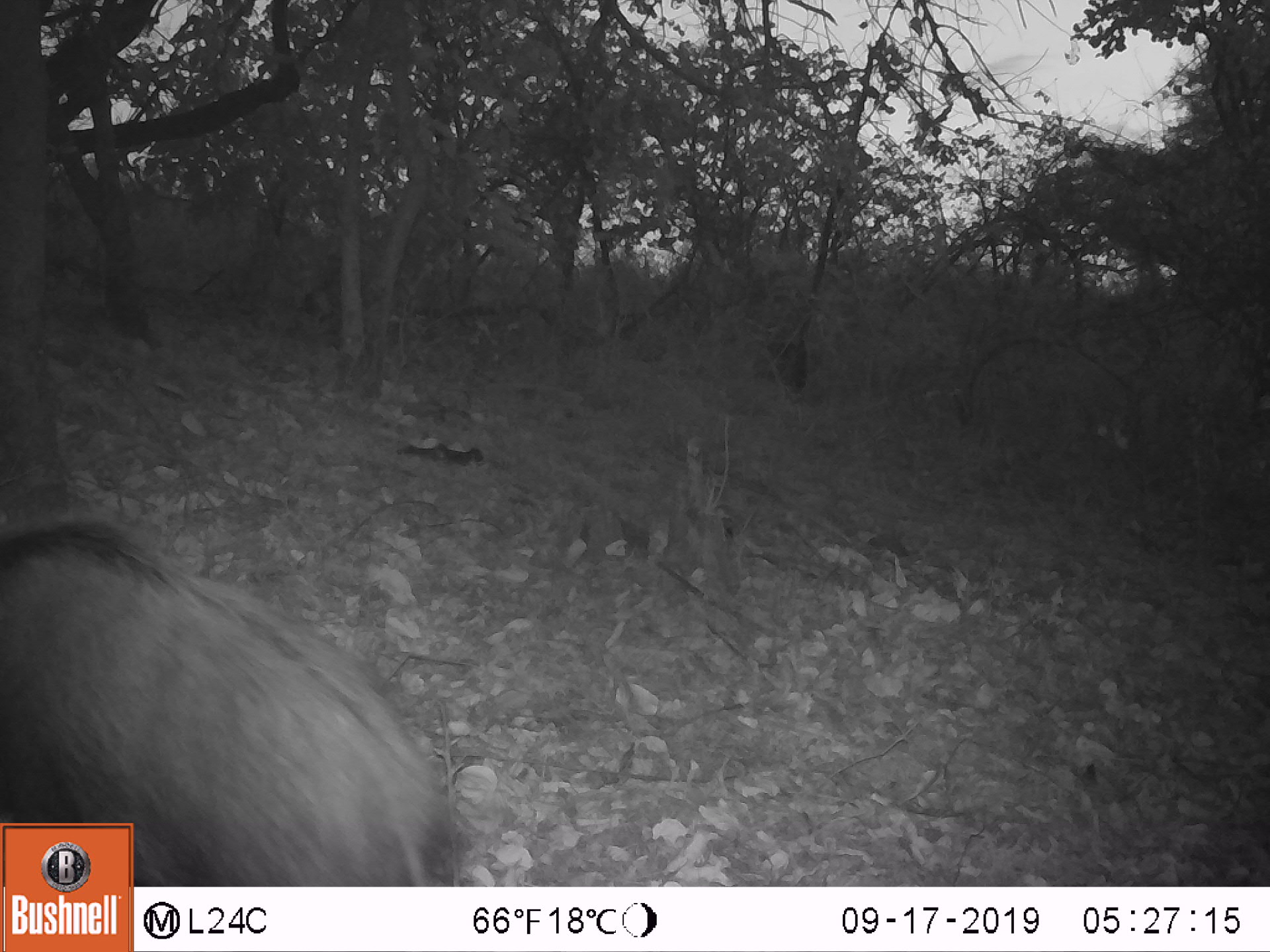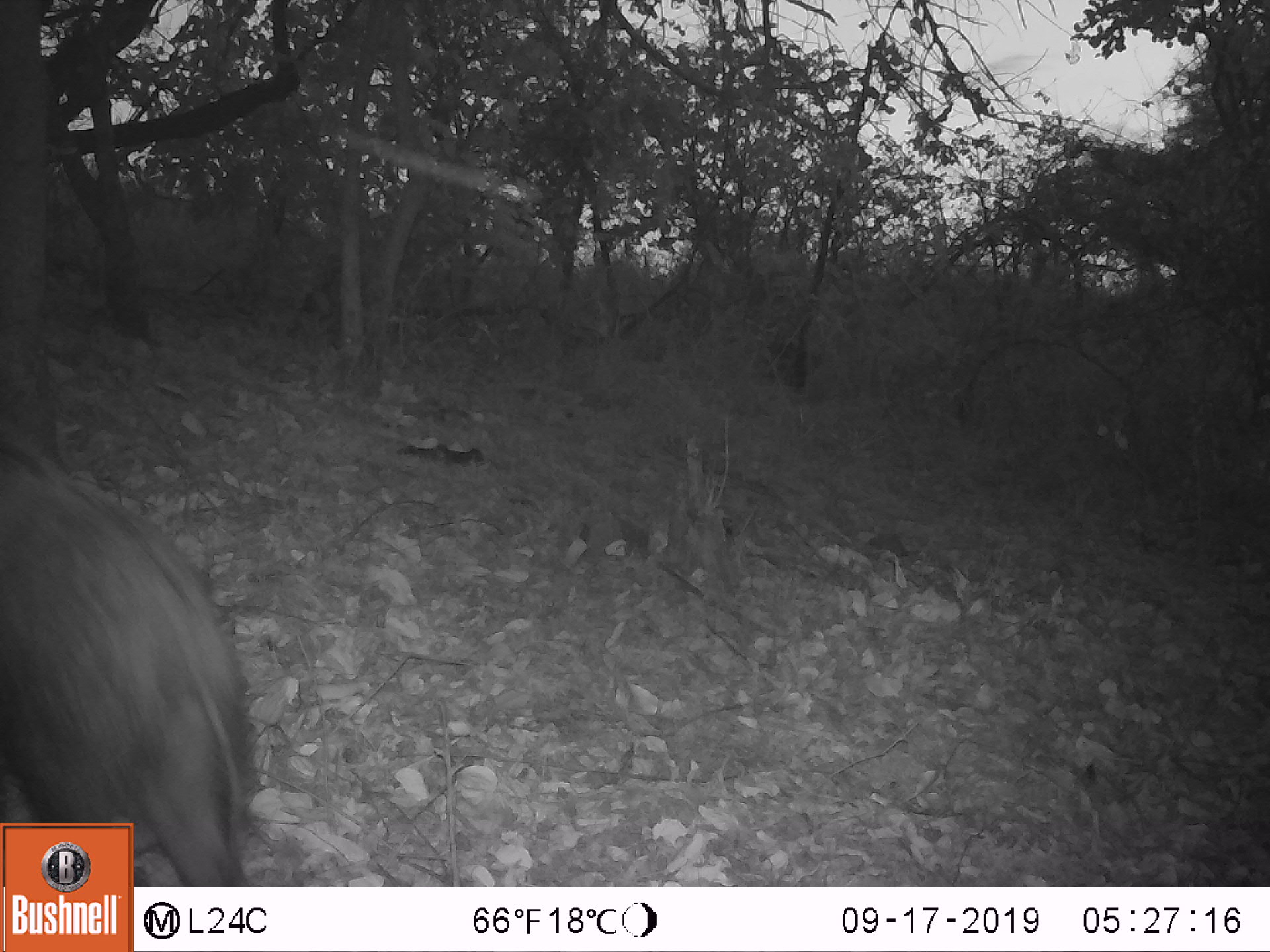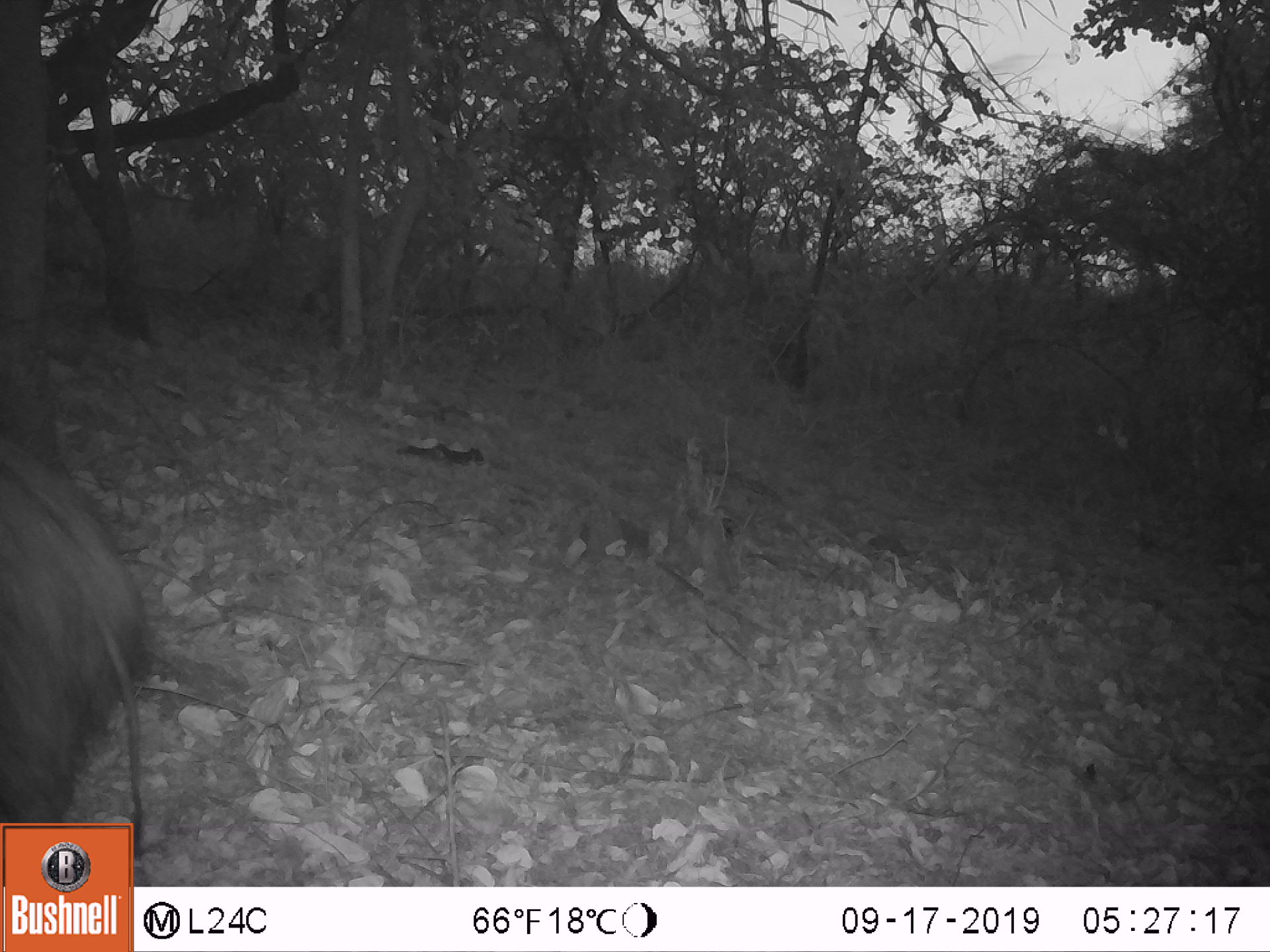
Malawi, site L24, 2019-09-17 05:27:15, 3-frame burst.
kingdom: Animalia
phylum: Chordata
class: Mammalia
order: Artiodactyla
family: Suidae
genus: Potamochoerus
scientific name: Potamochoerus larvatus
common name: bushpig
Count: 1.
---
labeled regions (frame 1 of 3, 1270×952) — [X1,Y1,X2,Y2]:
bushpig: [5,517,459,816]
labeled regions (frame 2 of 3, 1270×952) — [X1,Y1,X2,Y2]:
bushpig: [2,423,266,816]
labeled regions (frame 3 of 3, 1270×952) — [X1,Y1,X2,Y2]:
bushpig: [2,405,169,812]